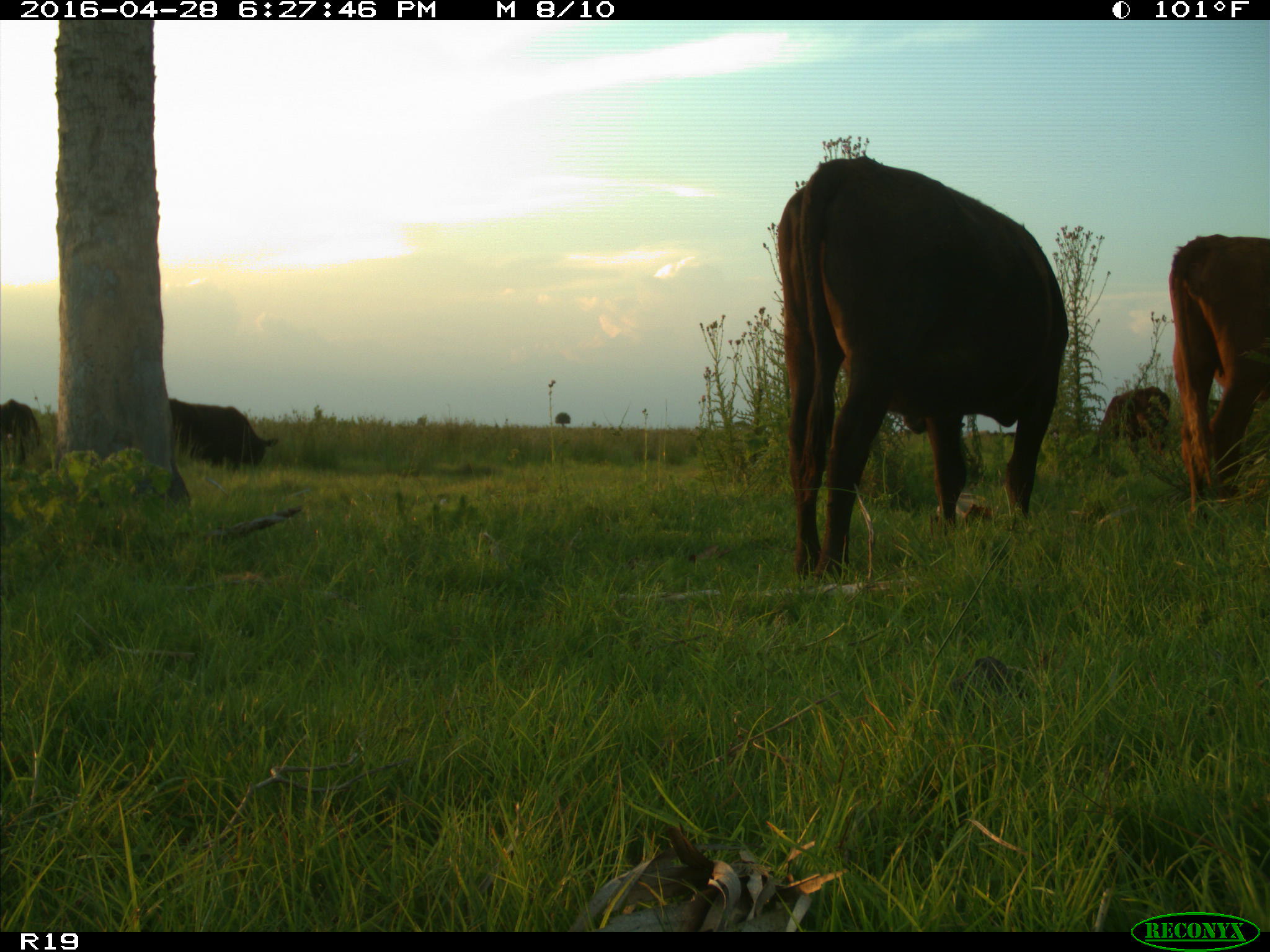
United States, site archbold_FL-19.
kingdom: Animalia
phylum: Chordata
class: Mammalia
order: Artiodactyla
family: Bovidae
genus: Bos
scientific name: Bos taurus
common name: domestic cow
Bos taurus (domestic cow).